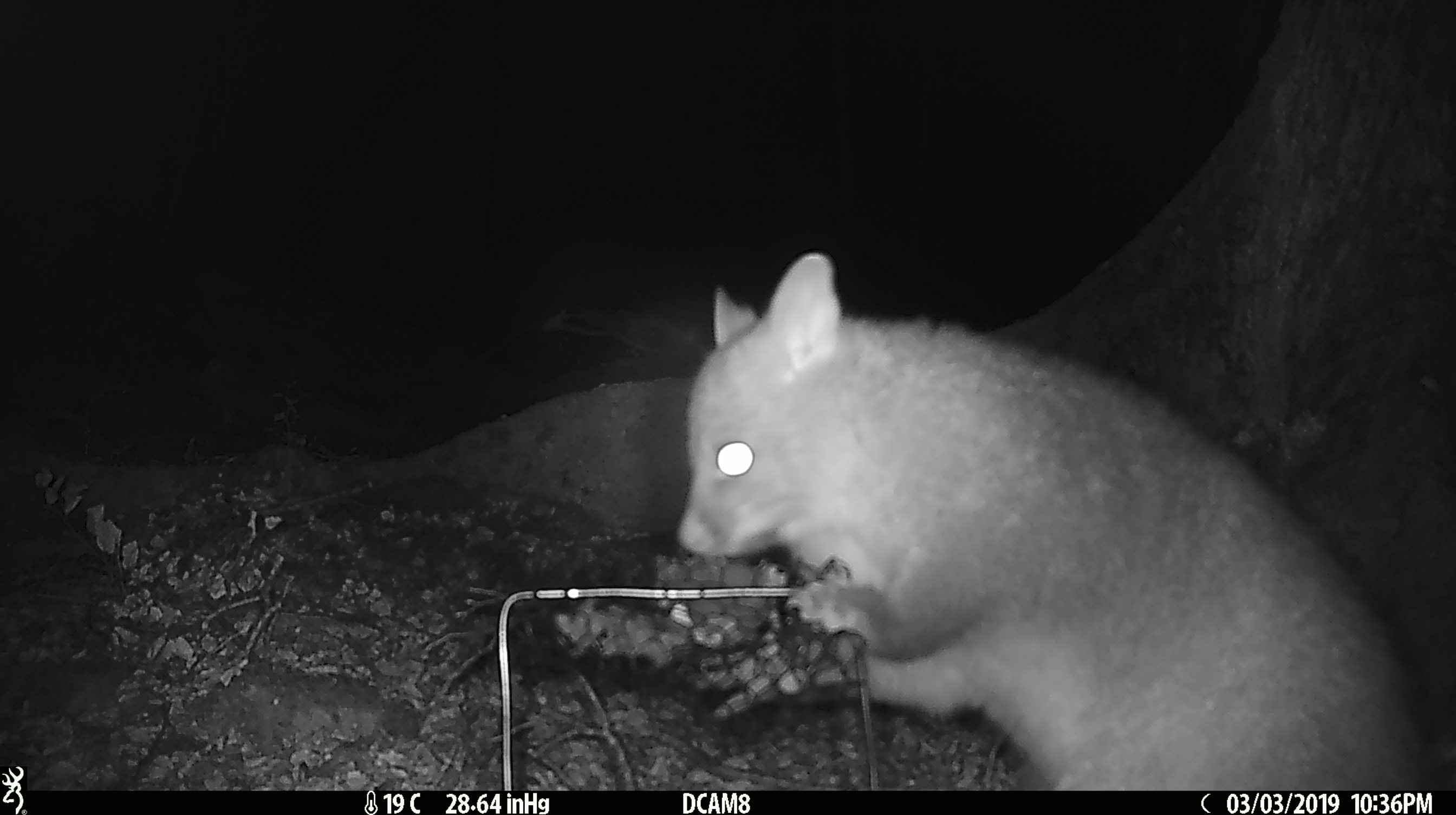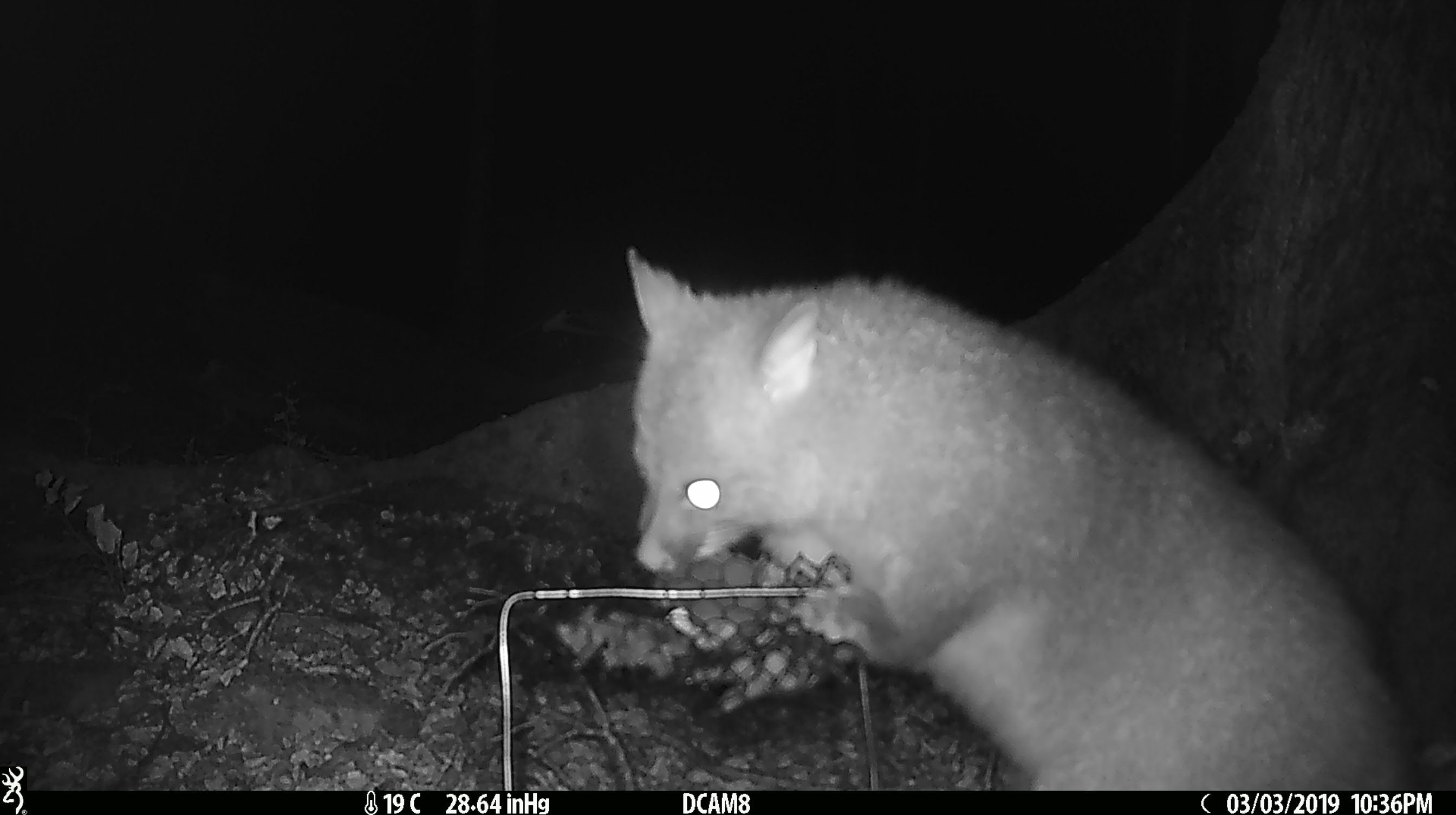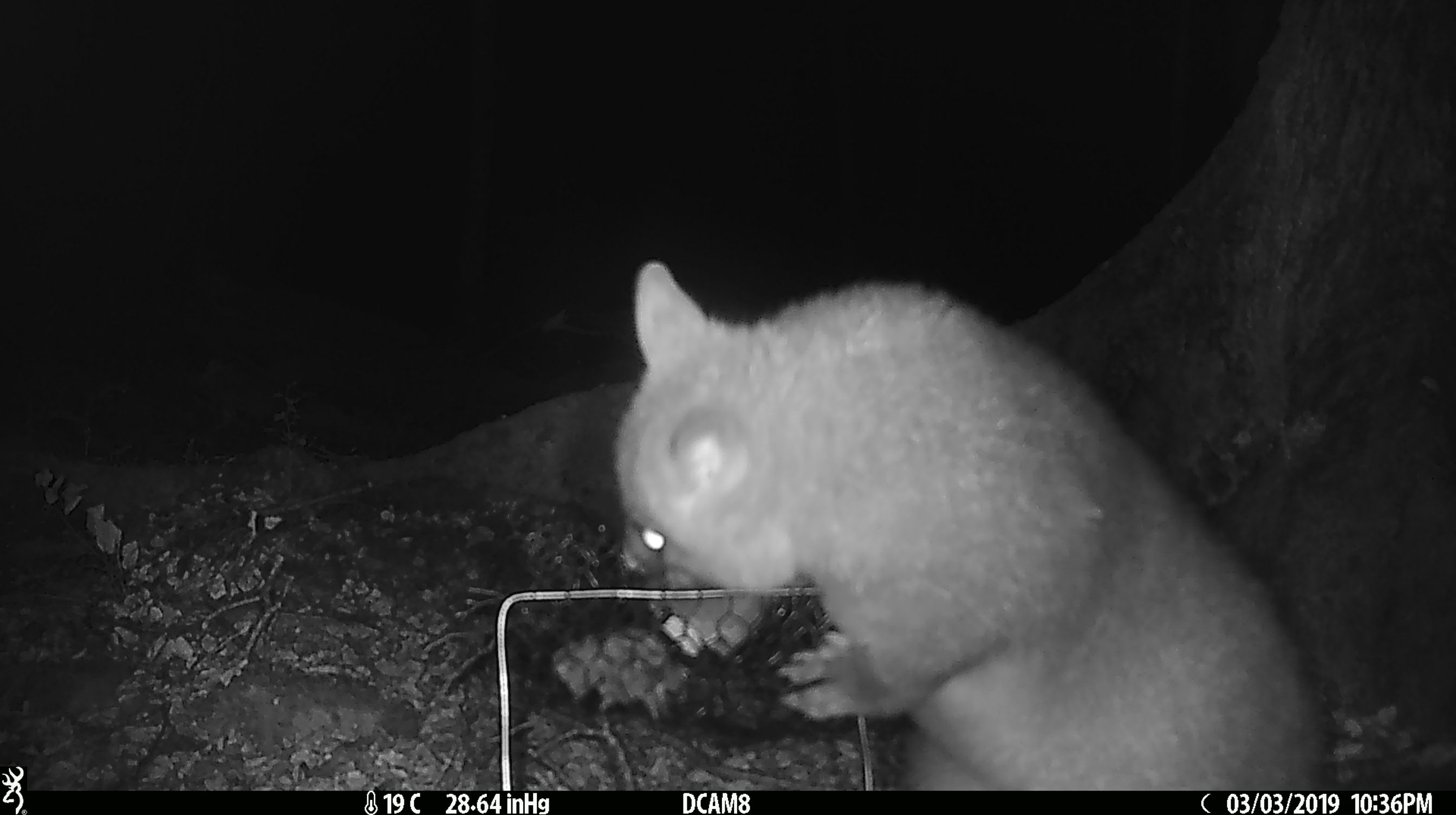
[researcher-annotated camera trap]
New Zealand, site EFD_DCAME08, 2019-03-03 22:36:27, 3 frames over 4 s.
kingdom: Animalia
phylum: Chordata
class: Mammalia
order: Diprotodontia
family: Phalangeridae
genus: Trichosurus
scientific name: Trichosurus vulpecula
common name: common brushtail possum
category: possum